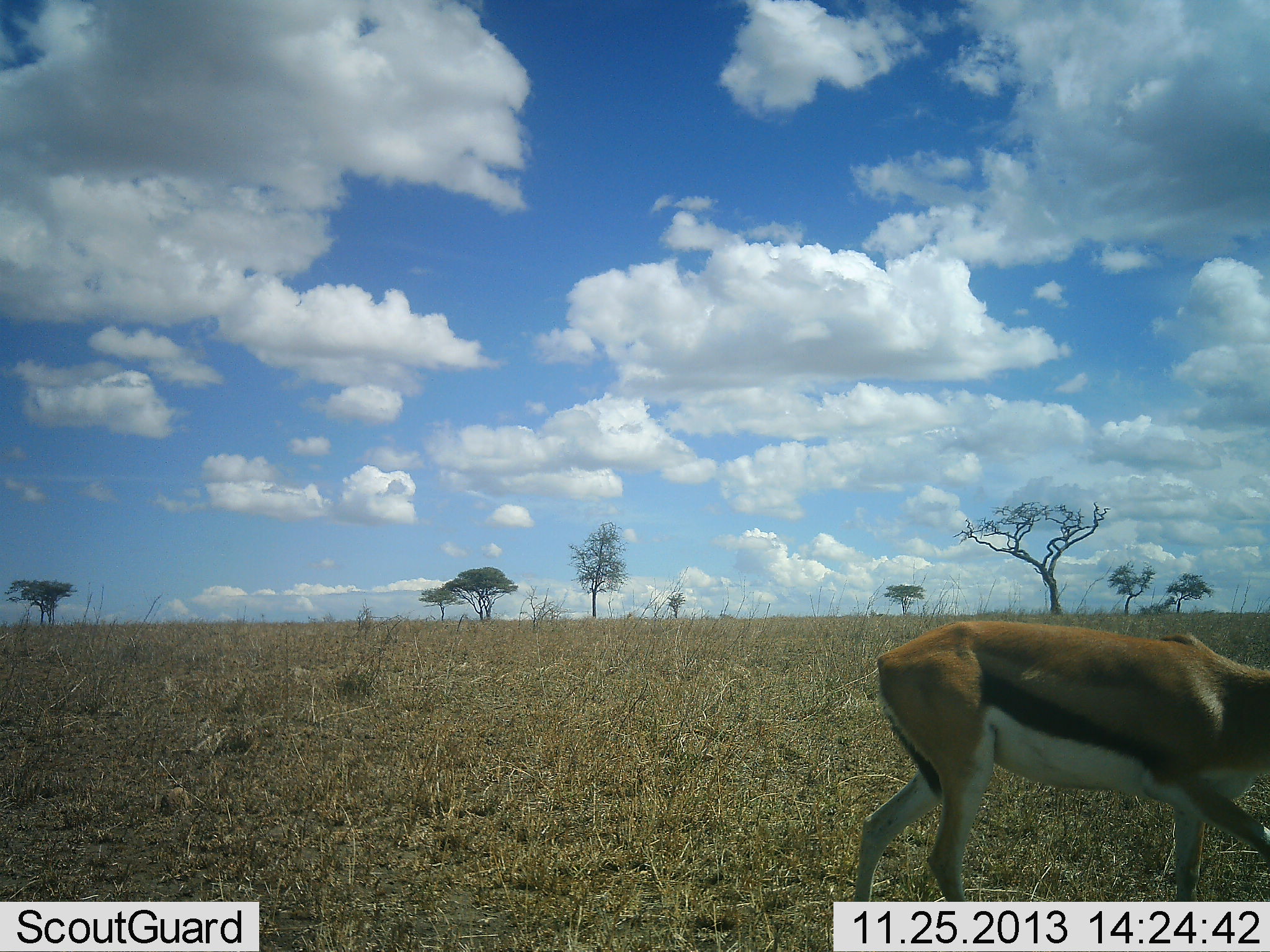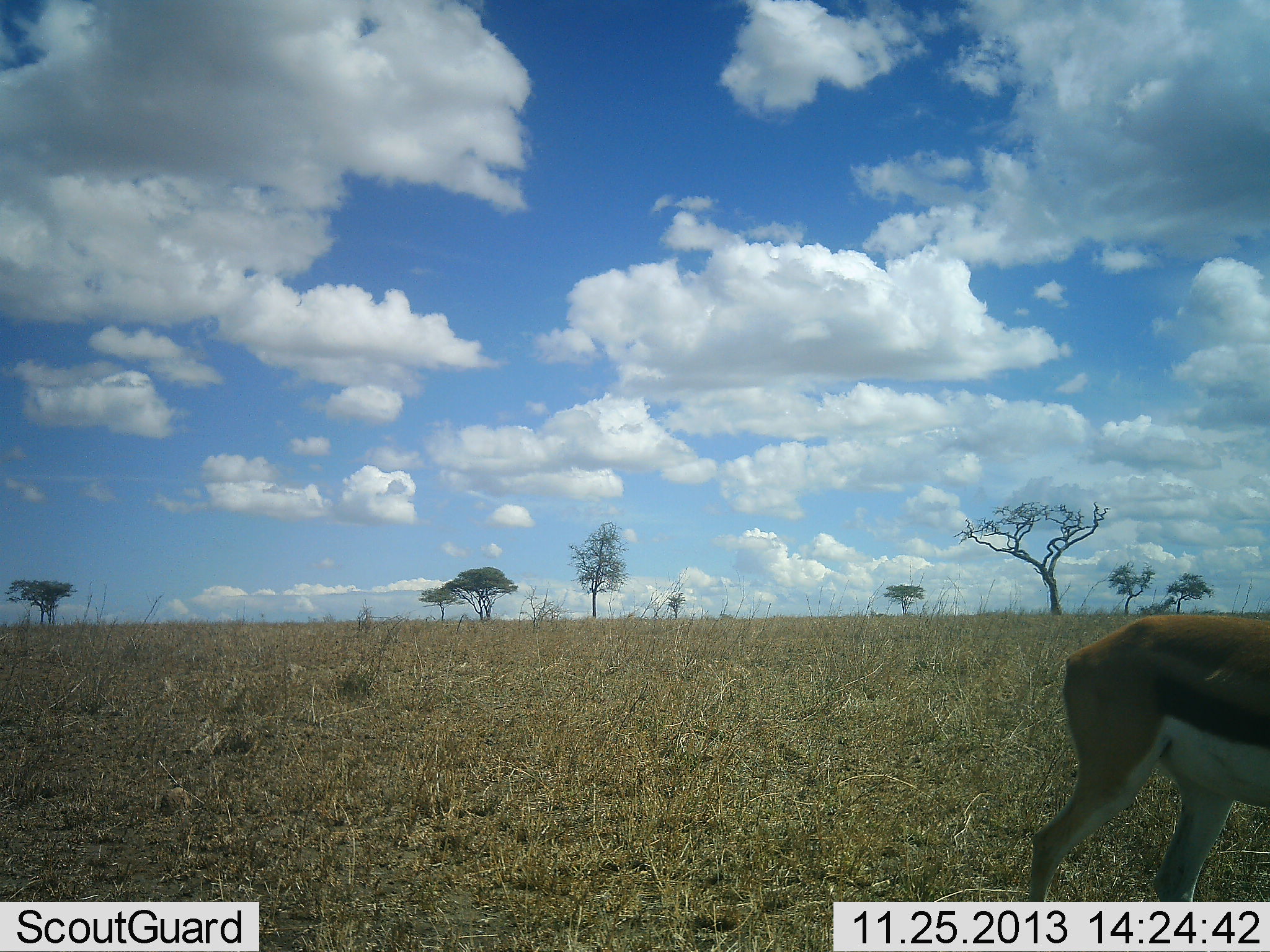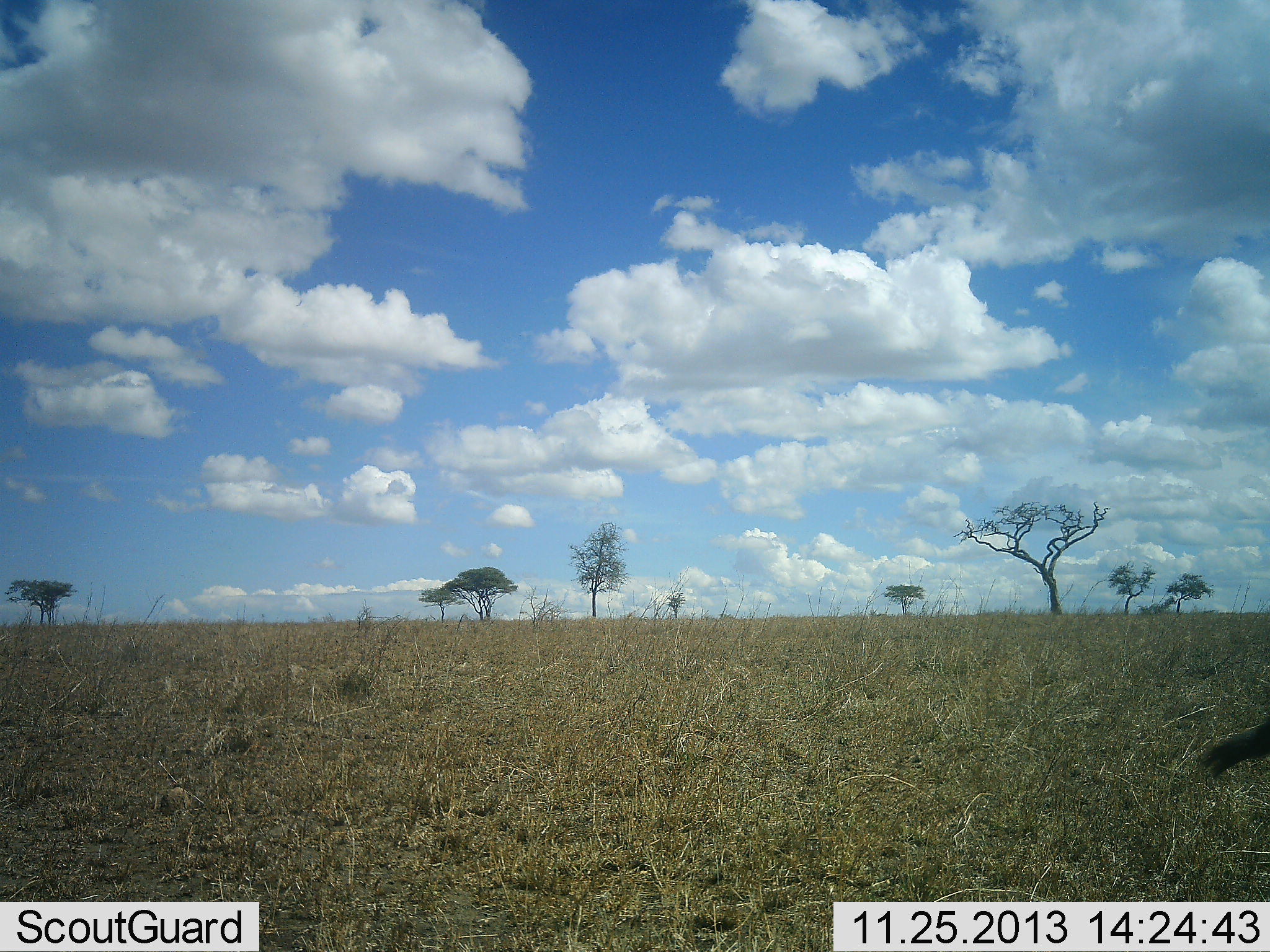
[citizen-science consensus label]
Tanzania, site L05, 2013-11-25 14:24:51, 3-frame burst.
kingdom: Animalia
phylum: Chordata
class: Mammalia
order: Artiodactyla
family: Bovidae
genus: Eudorcas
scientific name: Eudorcas thomsonii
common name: thomson's gazelle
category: gazellethomsons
Gazellethomsons (thomson's gazelle) (Eudorcas thomsonii), count 1. Behavior (volunteer vote fractions): standing 0%, resting 10%, moving 100%, interacting 0%. Young present (vote fraction): 0%. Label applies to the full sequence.